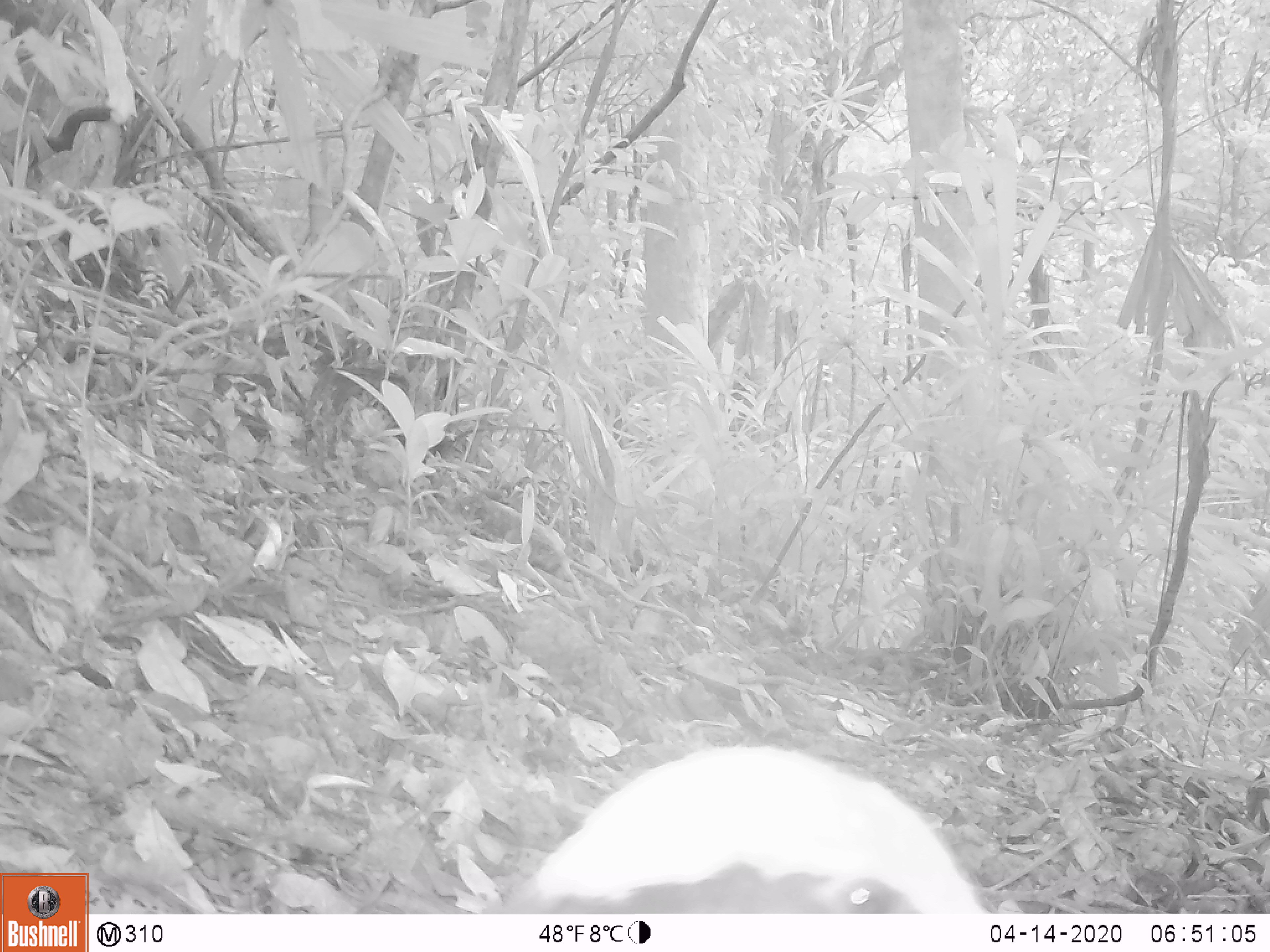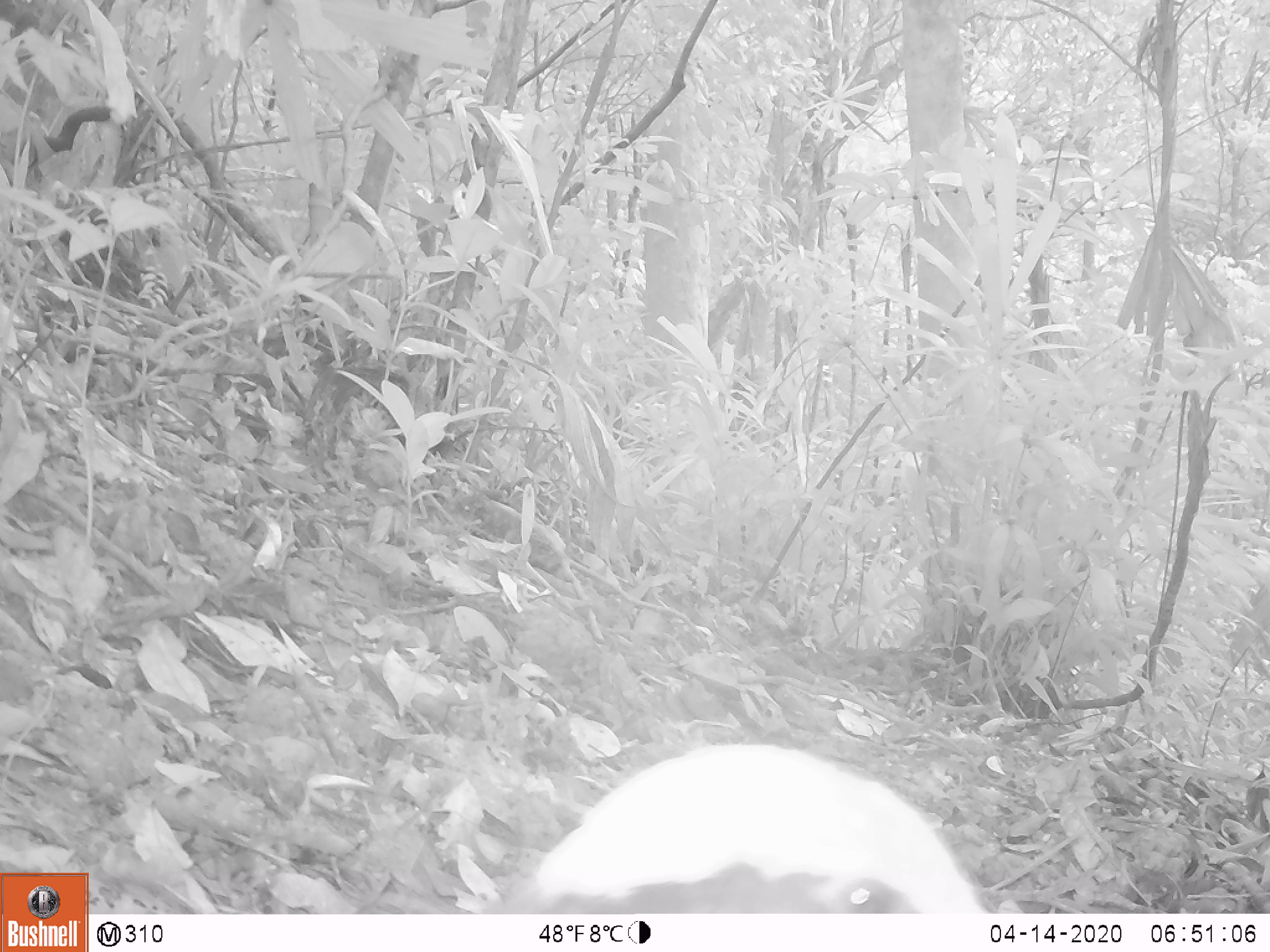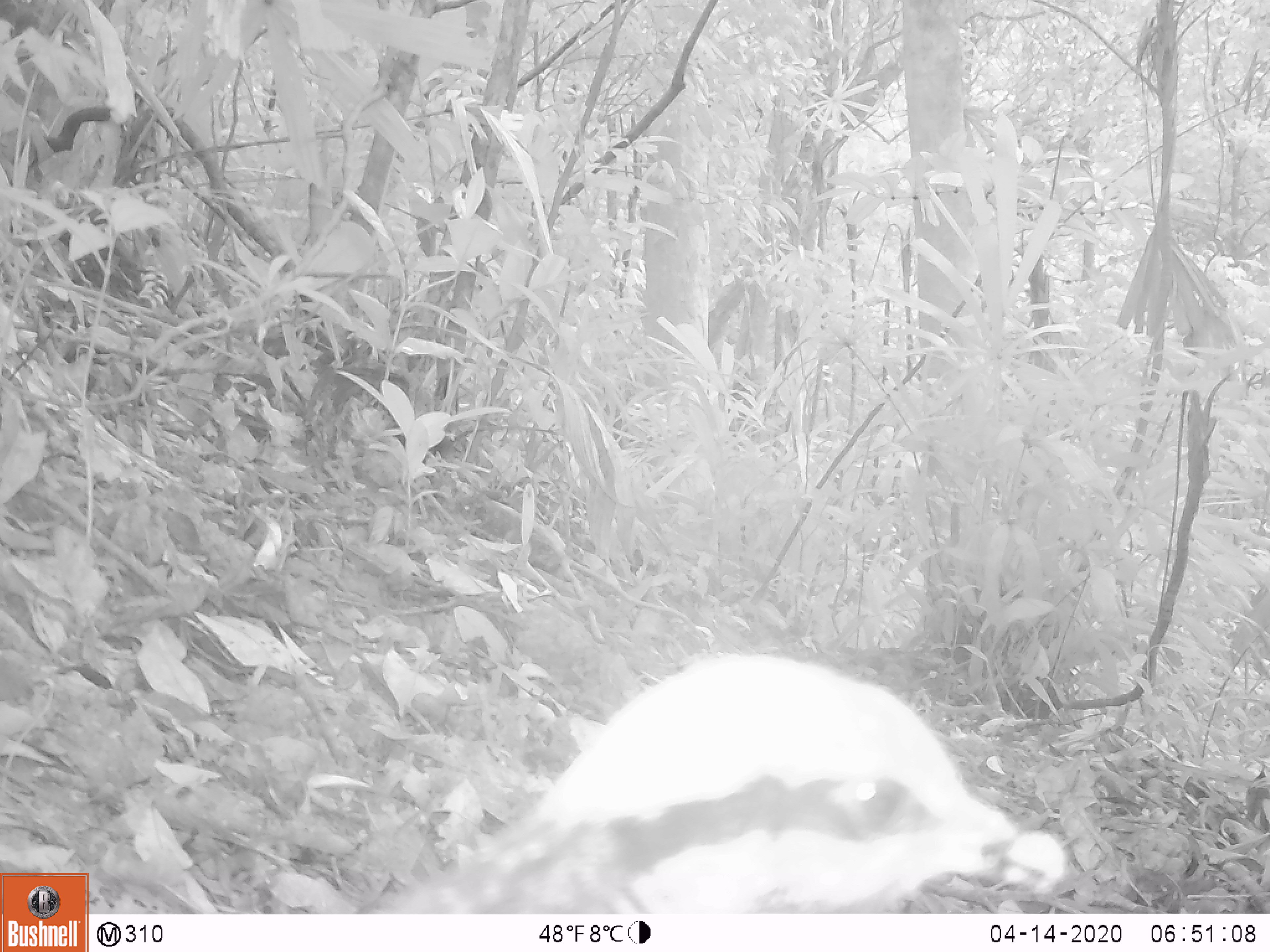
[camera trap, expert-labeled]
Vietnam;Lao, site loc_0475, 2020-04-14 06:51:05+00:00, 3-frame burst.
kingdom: Animalia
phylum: Chordata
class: Aves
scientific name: Aves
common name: bird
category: unidentified bird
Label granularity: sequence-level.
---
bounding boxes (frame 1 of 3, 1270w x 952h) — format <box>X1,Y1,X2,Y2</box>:
unidentified bird: <box>489,741,983,913</box>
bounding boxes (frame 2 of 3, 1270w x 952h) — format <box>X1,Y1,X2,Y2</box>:
unidentified bird: <box>481,738,991,913</box>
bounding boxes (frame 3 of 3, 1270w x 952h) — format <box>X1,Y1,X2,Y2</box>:
unidentified bird: <box>373,652,1069,914</box>